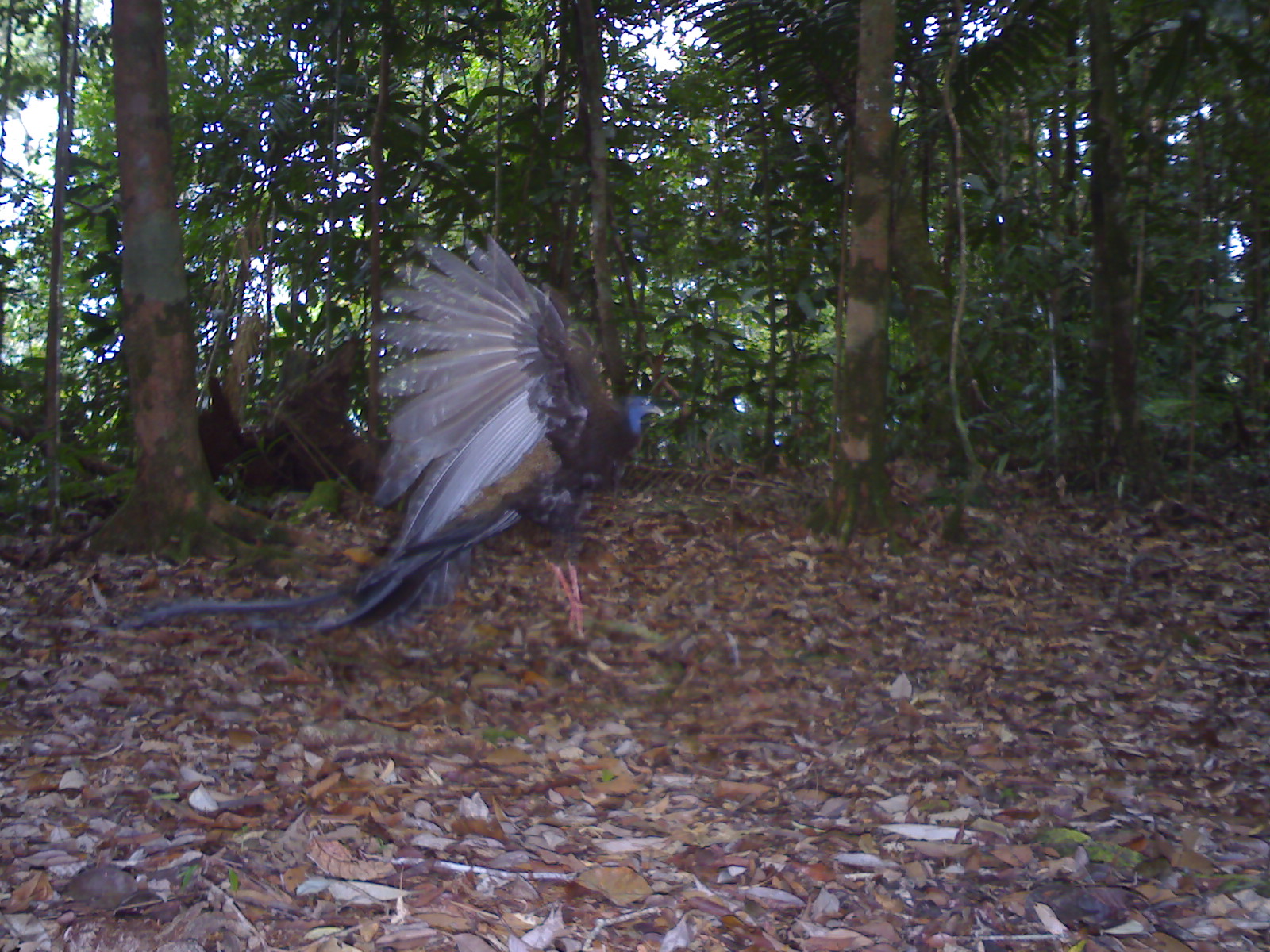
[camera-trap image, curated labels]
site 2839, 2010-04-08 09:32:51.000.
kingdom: Animalia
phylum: Chordata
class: Aves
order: Galliformes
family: Phasianidae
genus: Argusianus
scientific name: Argusianus argus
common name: great argus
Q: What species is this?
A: Argusianus argus (great argus).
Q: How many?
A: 1.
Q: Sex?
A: Female.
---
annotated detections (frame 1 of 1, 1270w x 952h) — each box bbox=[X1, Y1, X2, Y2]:
argusianus argus: bbox=[128, 228, 669, 647]